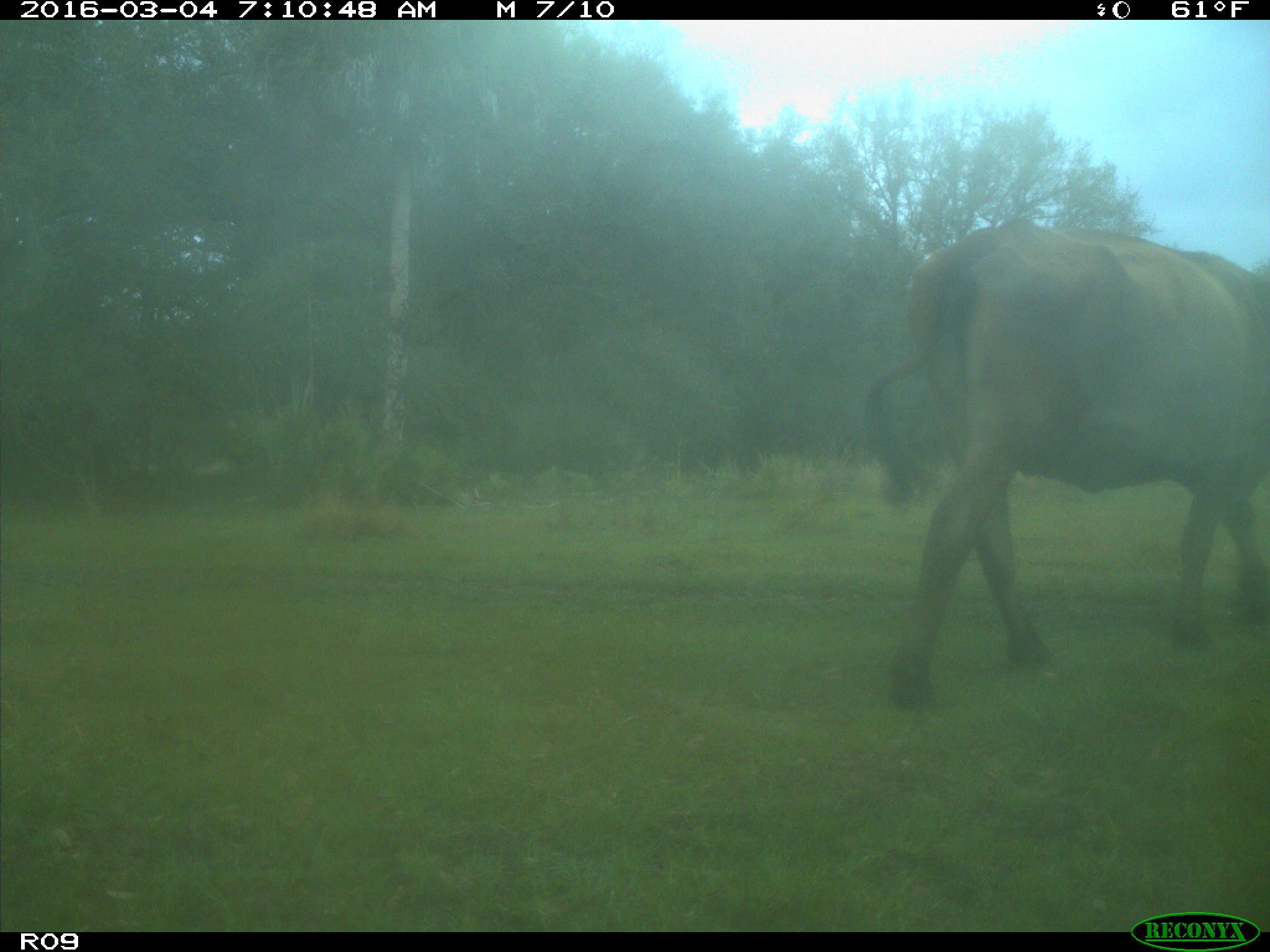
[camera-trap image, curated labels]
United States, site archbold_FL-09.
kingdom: Animalia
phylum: Chordata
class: Mammalia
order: Artiodactyla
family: Bovidae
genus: Bos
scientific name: Bos taurus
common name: domestic cow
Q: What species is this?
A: Bos taurus (domestic cow).